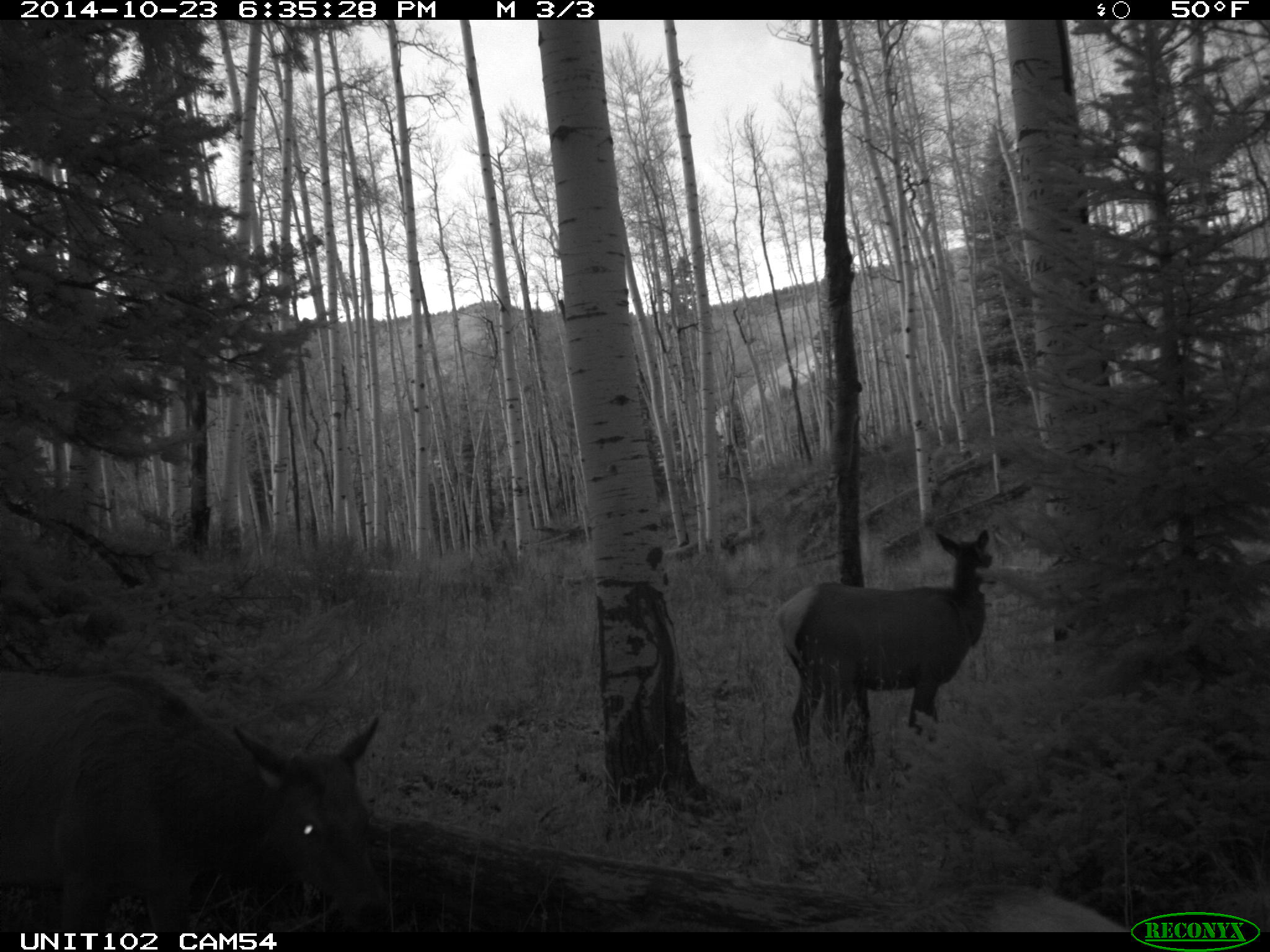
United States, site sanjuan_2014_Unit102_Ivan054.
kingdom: Animalia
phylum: Chordata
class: Mammalia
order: Artiodactyla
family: Cervidae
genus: Cervus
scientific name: Cervus elaphus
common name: red deer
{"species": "Cervus elaphus (red deer)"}